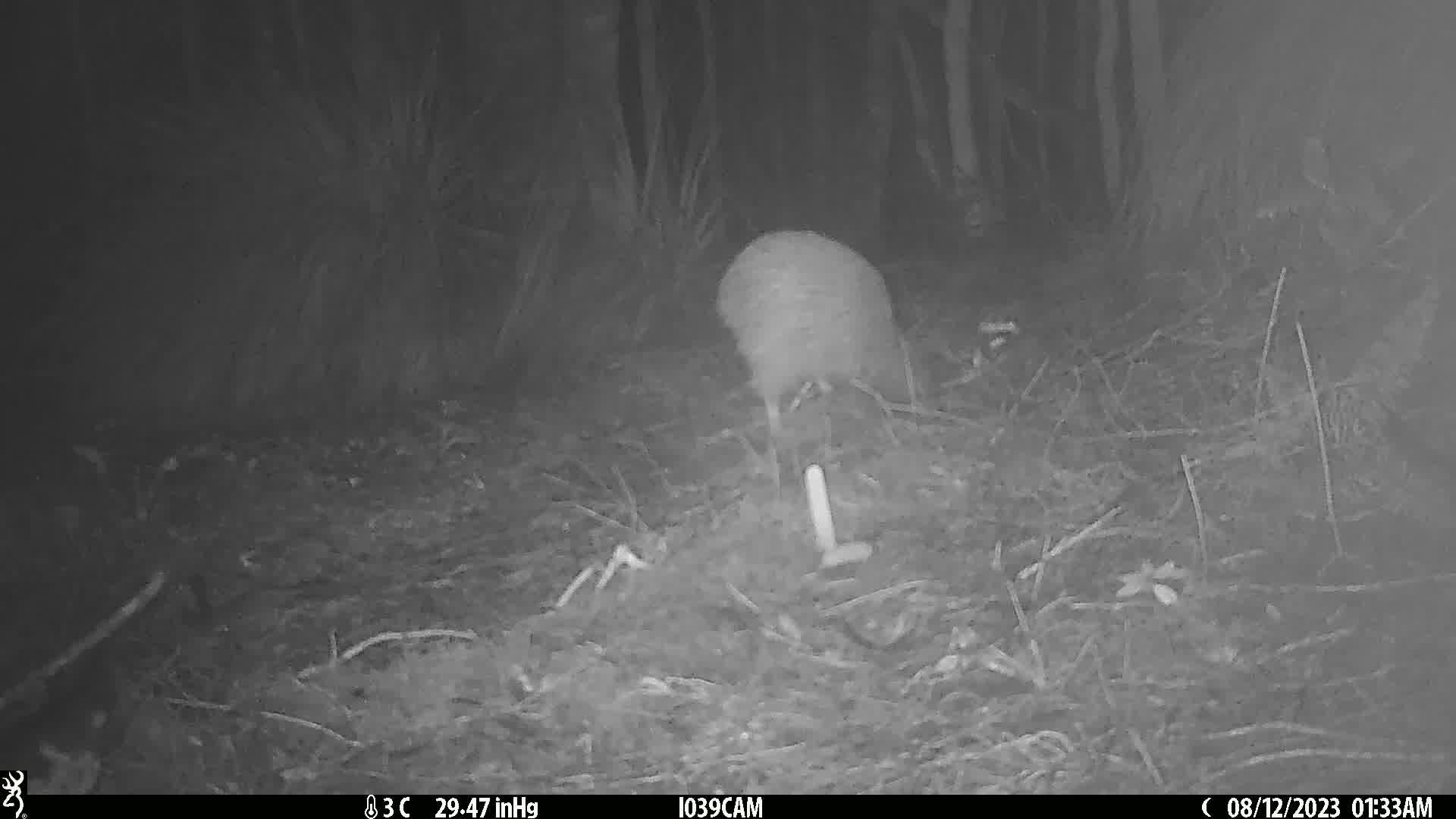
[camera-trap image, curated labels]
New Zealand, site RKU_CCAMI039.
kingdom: Animalia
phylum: Chordata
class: Aves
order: Apterygiformes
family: Apterygidae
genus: Apteryx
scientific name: Apteryx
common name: kiwi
Kiwi (Apteryx).